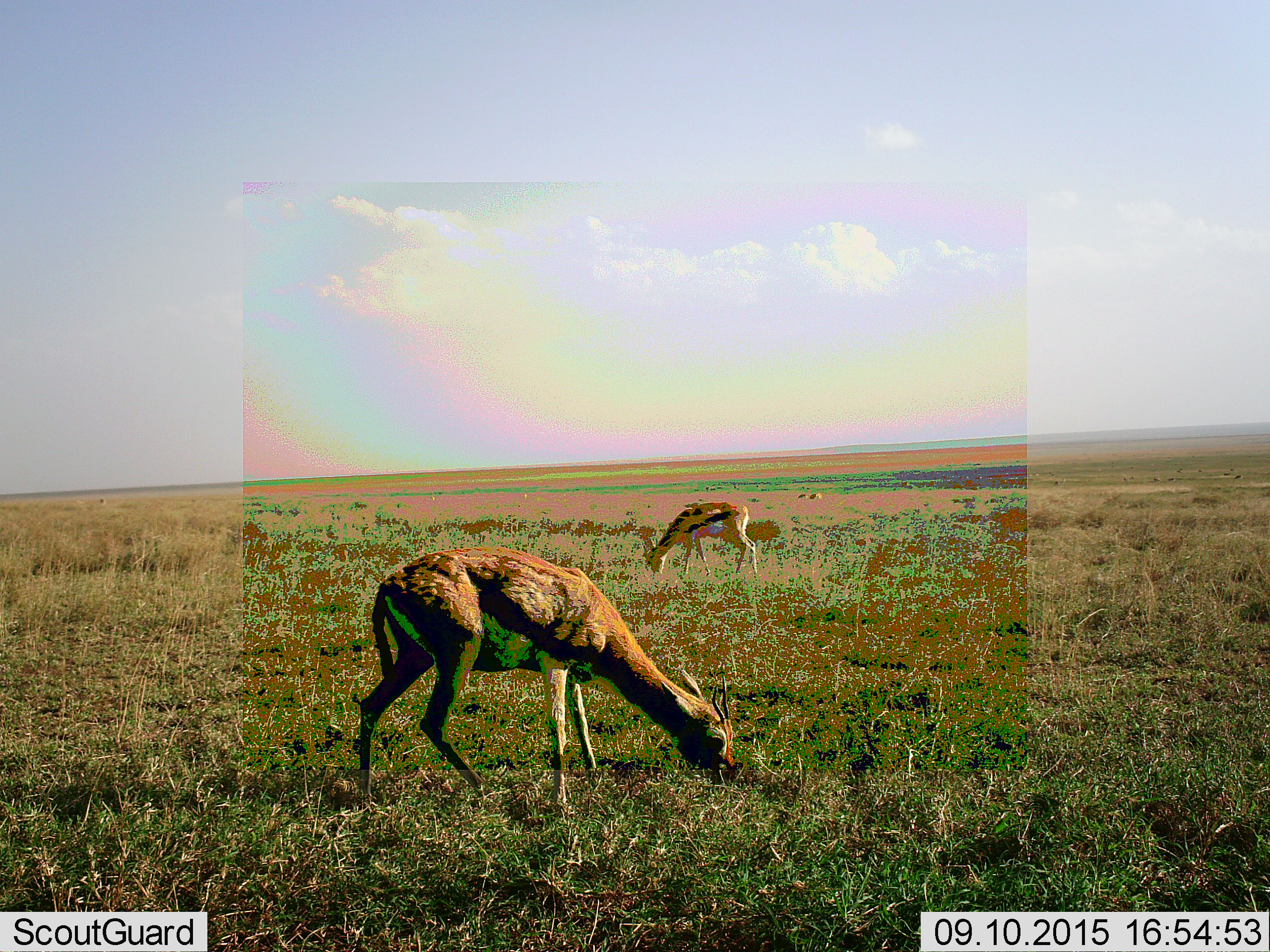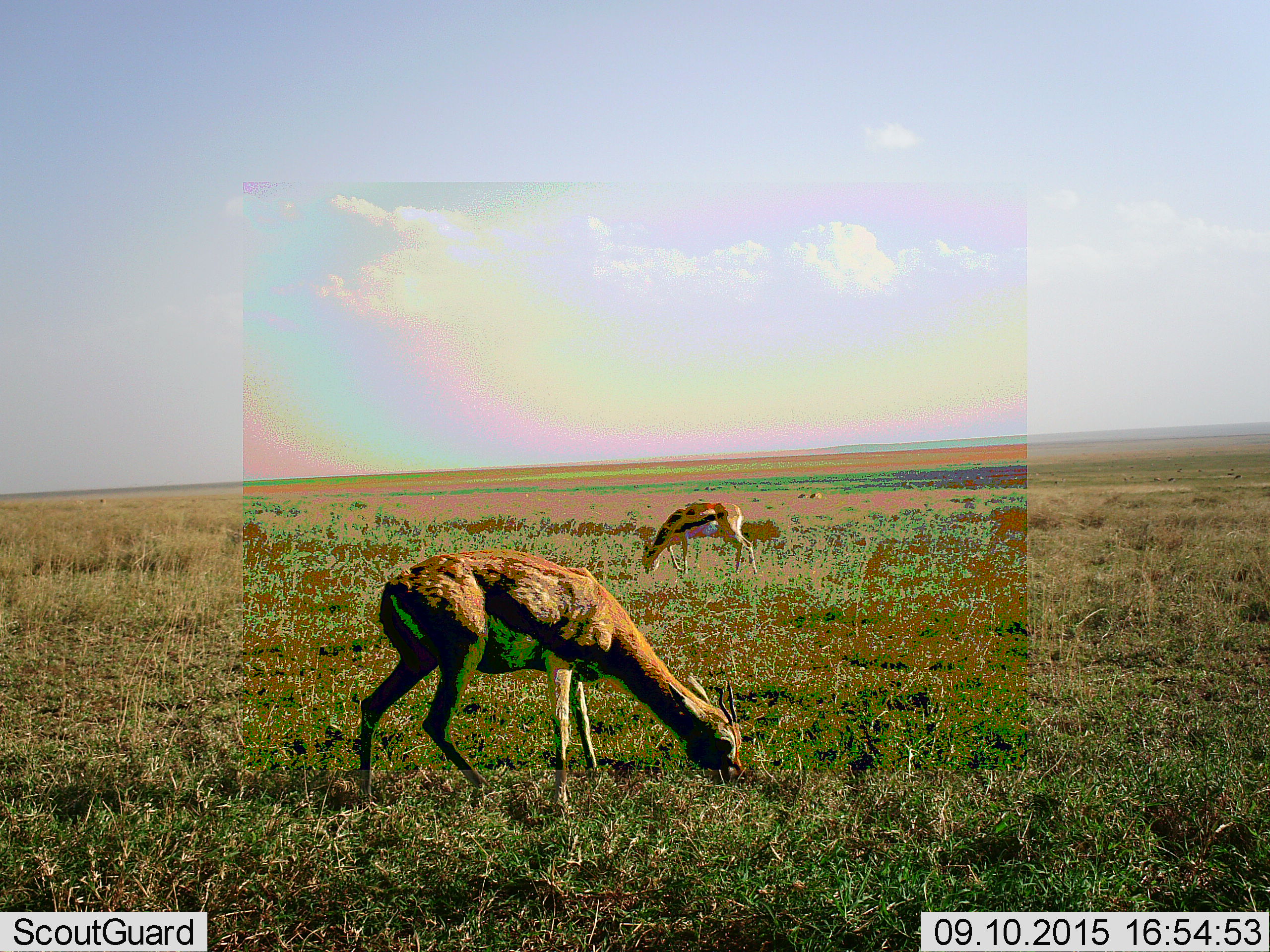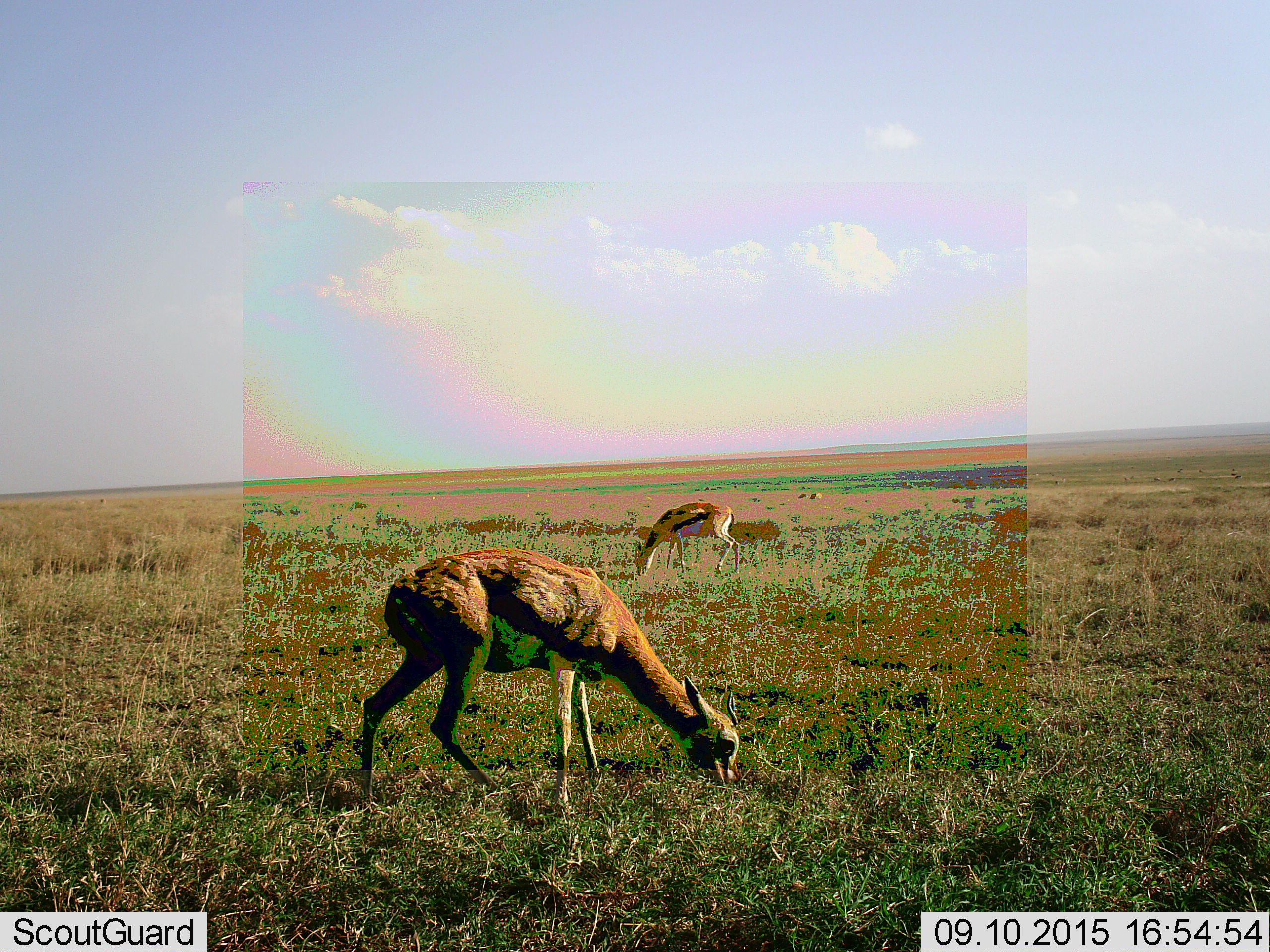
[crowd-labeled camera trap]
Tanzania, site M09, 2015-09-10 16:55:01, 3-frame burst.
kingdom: Animalia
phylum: Chordata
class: Mammalia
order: Artiodactyla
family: Bovidae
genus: Eudorcas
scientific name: Eudorcas thomsonii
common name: thomson's gazelle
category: gazellethomsons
Gazellethomsons (thomson's gazelle) (Eudorcas thomsonii), count 4. Behavior (volunteer vote fractions): standing 33%, resting 0%, moving 11%, interacting 0%. Young present (vote fraction): 0%. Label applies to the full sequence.